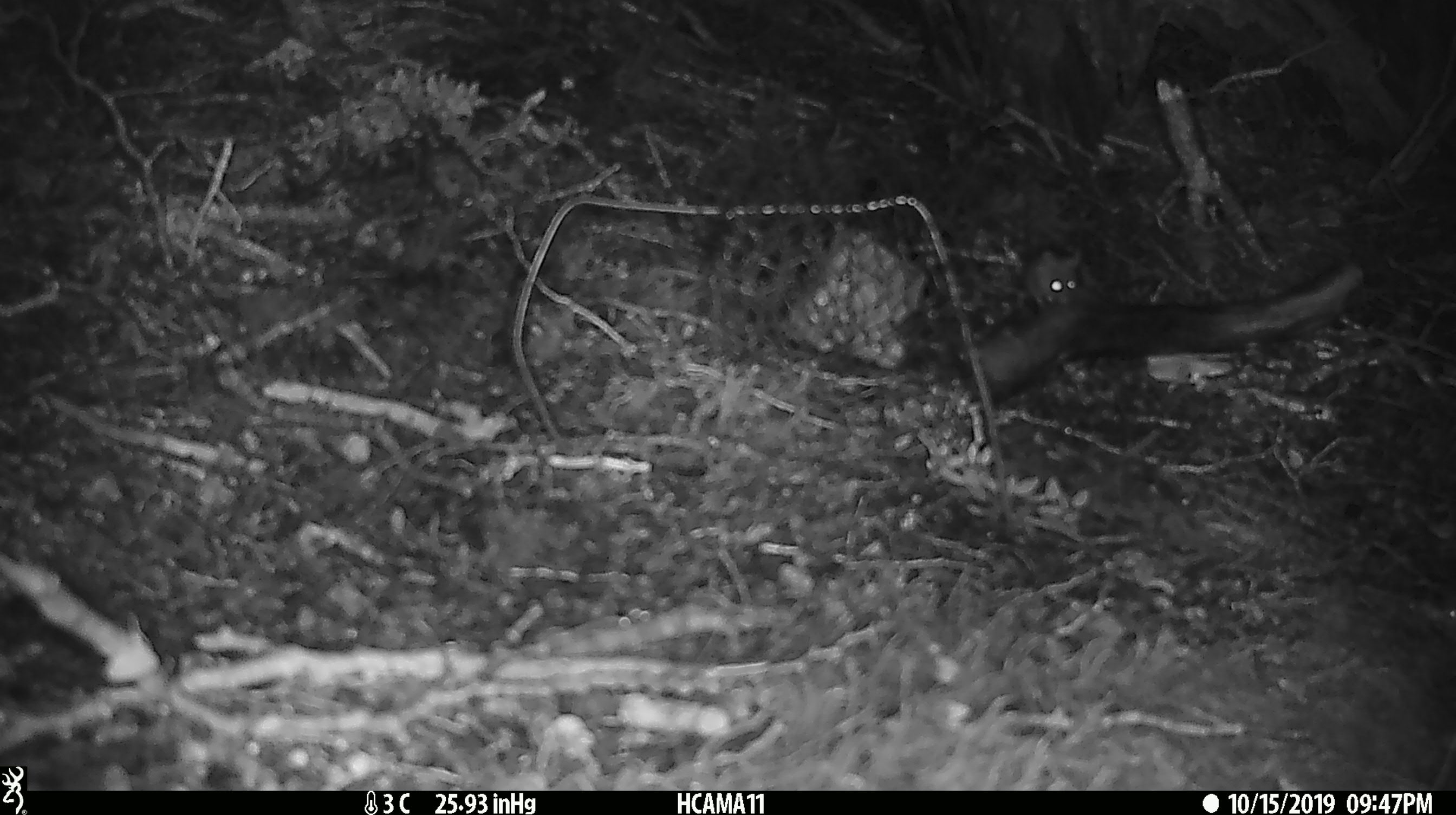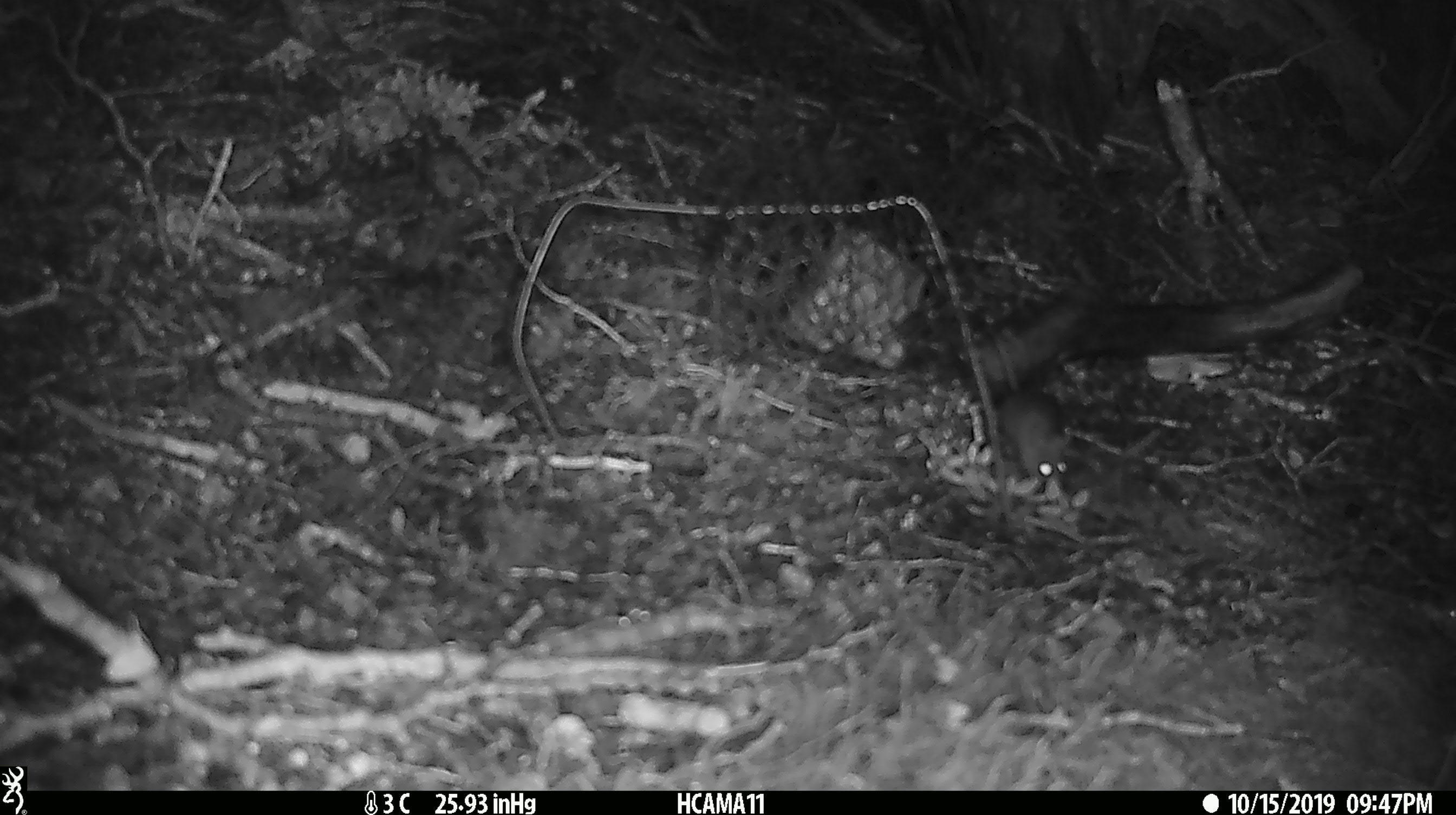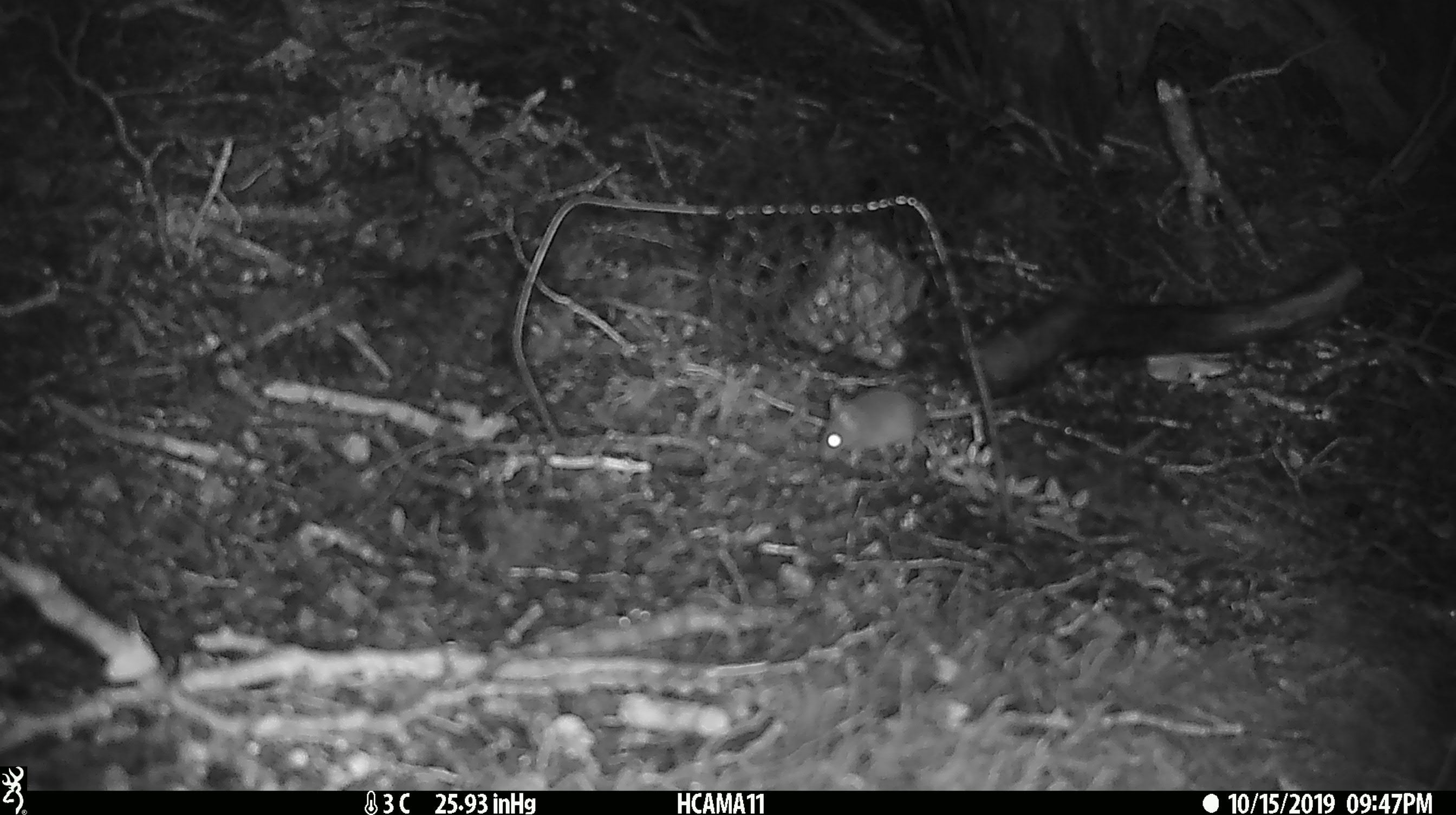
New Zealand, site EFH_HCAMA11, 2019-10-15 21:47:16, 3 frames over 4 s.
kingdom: Animalia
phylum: Chordata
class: Mammalia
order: Rodentia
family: Muridae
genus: Mus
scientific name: Mus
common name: mouse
Mouse (Mus).